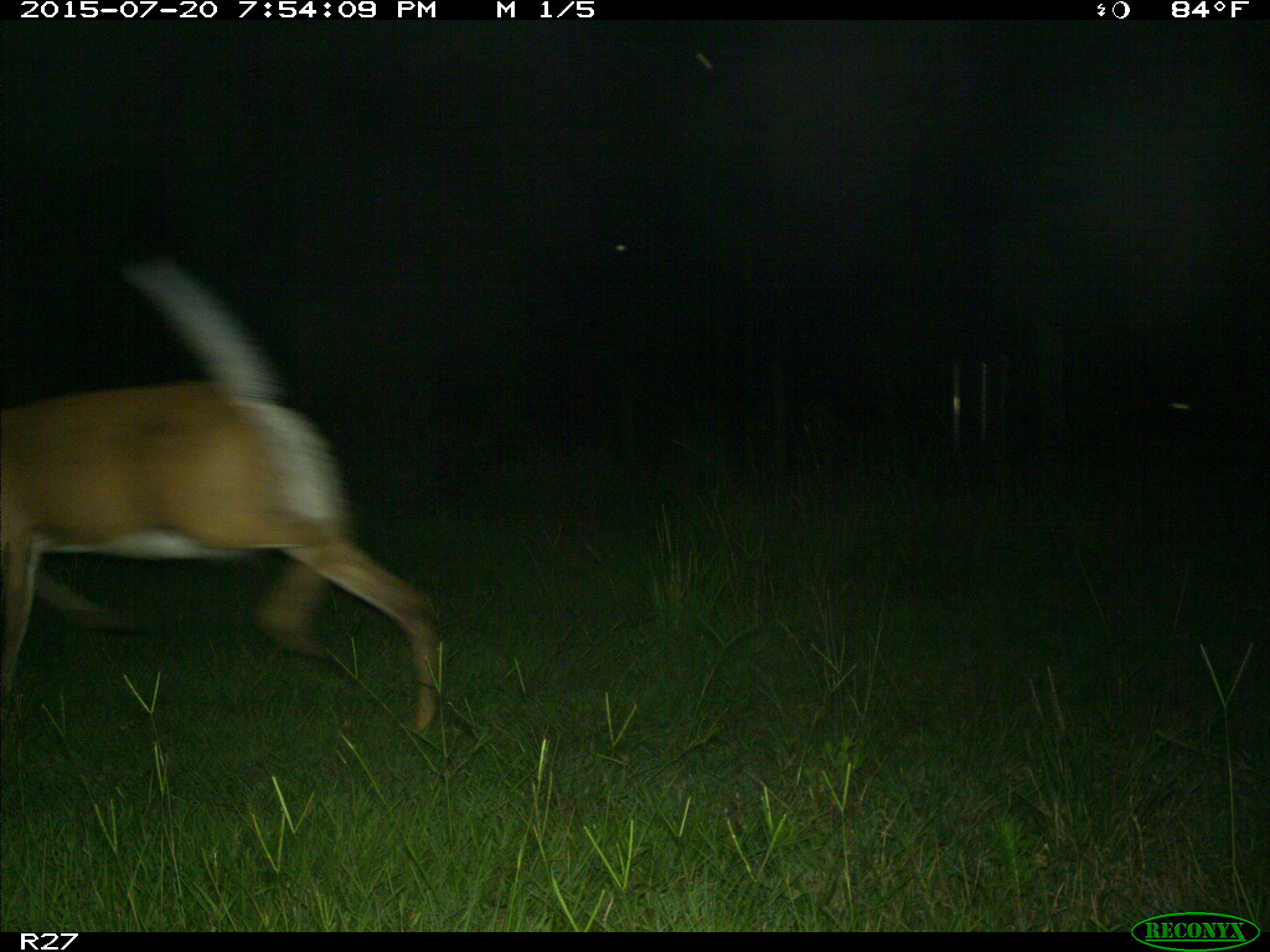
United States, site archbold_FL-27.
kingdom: Animalia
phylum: Chordata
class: Mammalia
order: Artiodactyla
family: Cervidae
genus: Odocoileus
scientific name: Odocoileus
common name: deer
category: unidentified deer